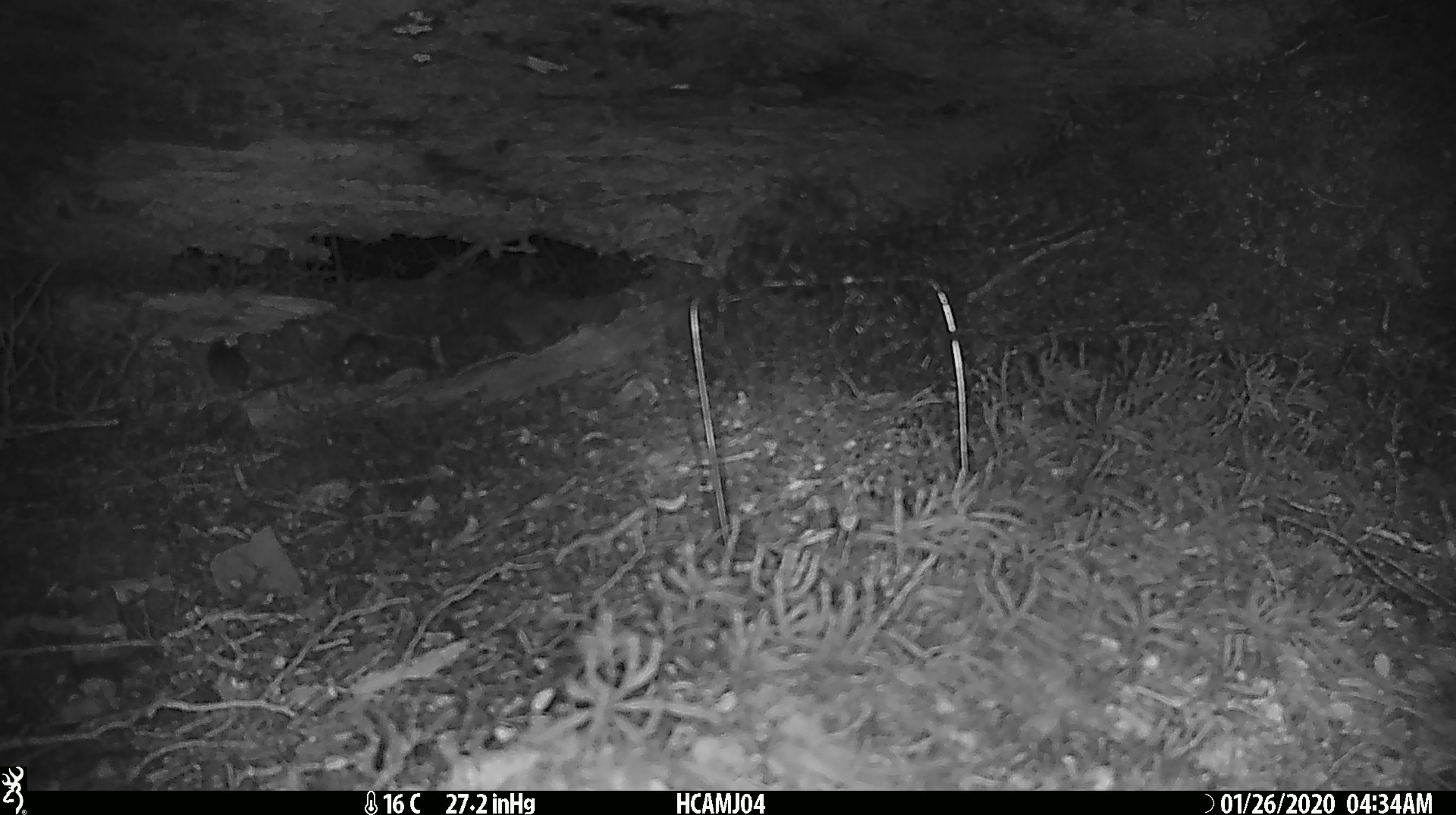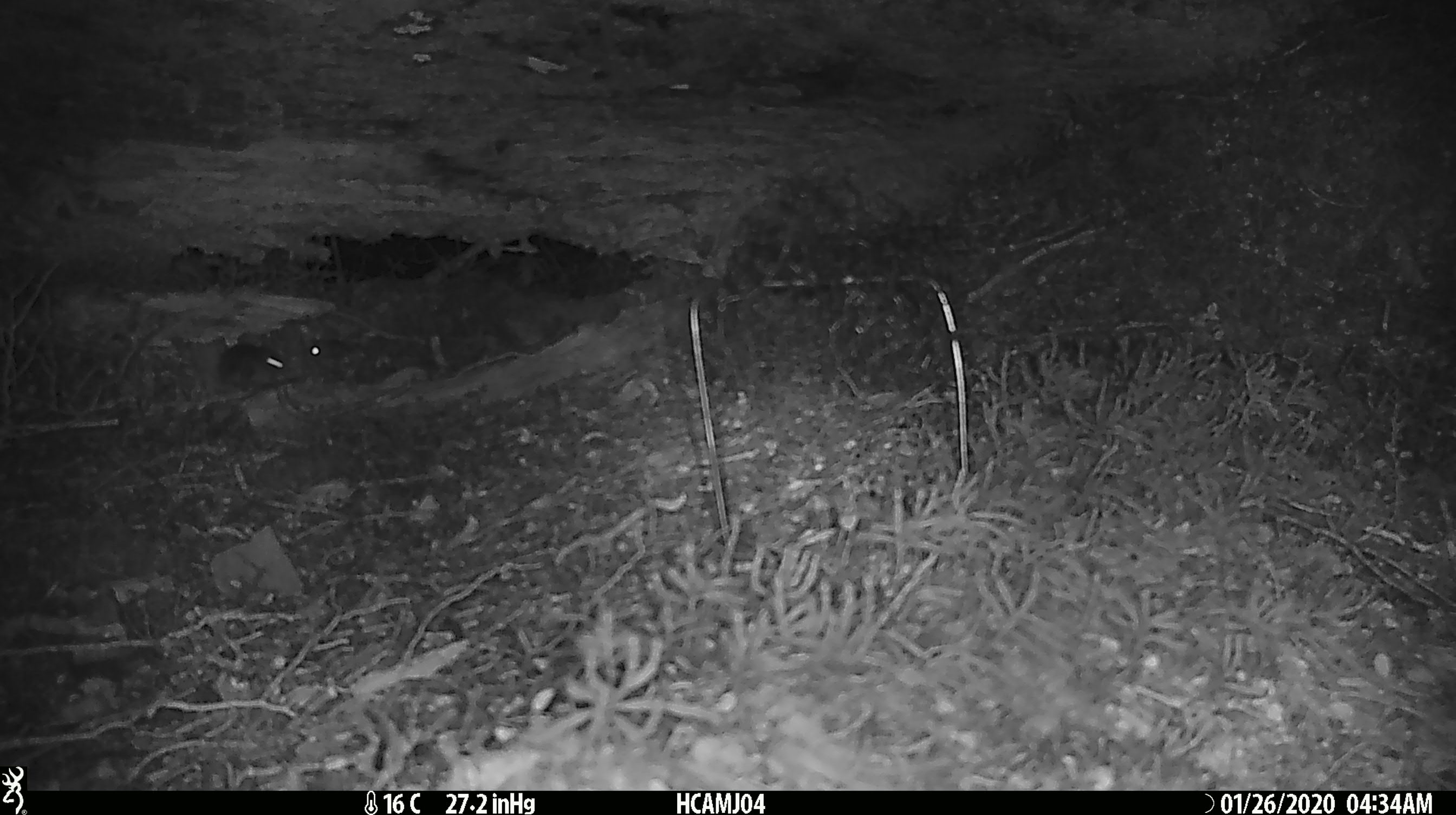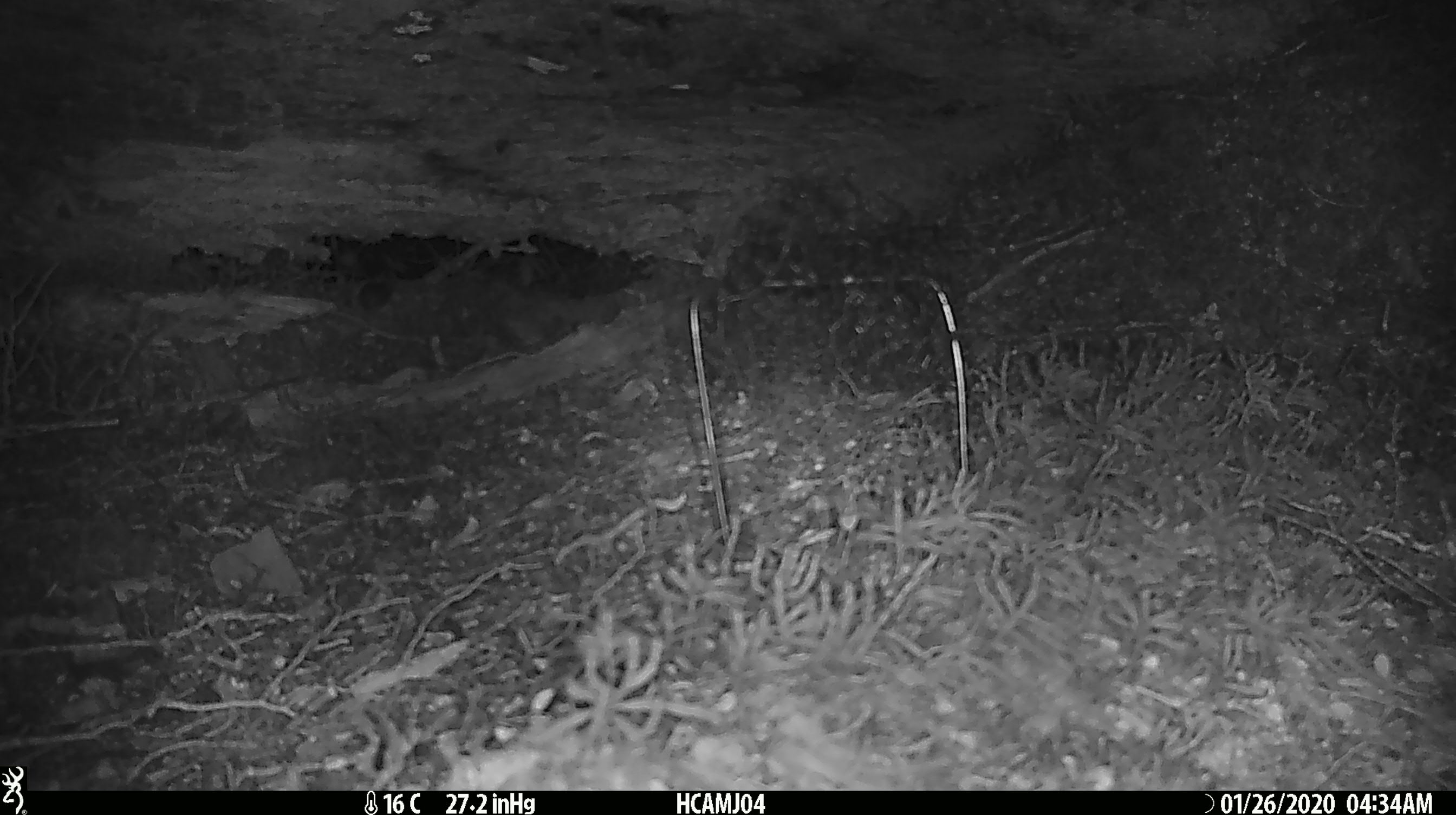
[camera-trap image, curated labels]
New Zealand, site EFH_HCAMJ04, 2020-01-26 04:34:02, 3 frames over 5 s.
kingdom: Animalia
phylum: Chordata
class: Mammalia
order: Rodentia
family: Muridae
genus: Mus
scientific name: Mus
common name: mouse